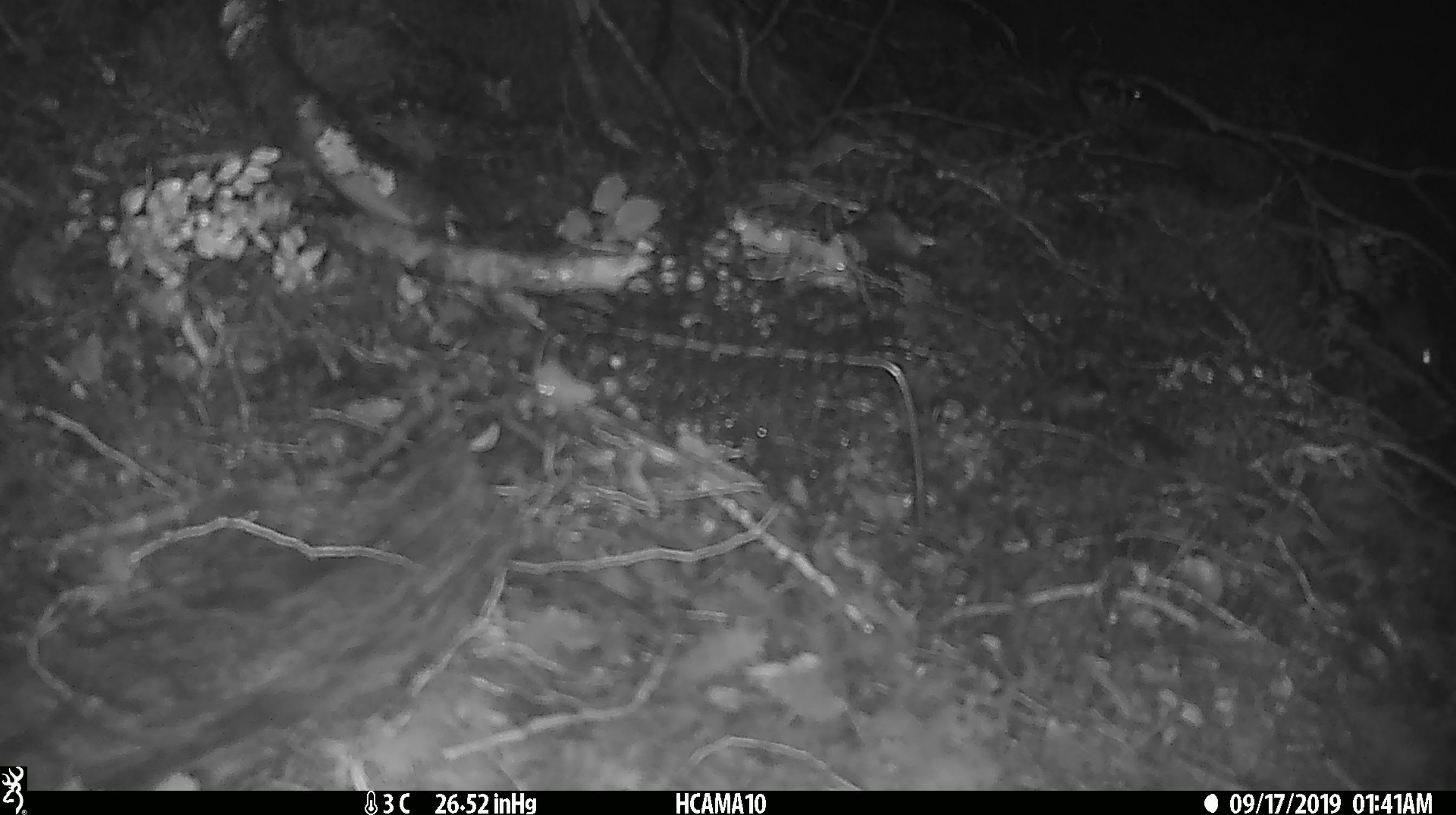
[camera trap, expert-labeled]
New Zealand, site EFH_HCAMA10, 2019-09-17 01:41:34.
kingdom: Animalia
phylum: Chordata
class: Mammalia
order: Rodentia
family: Muridae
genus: Mus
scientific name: Mus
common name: mouse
Mouse (Mus).